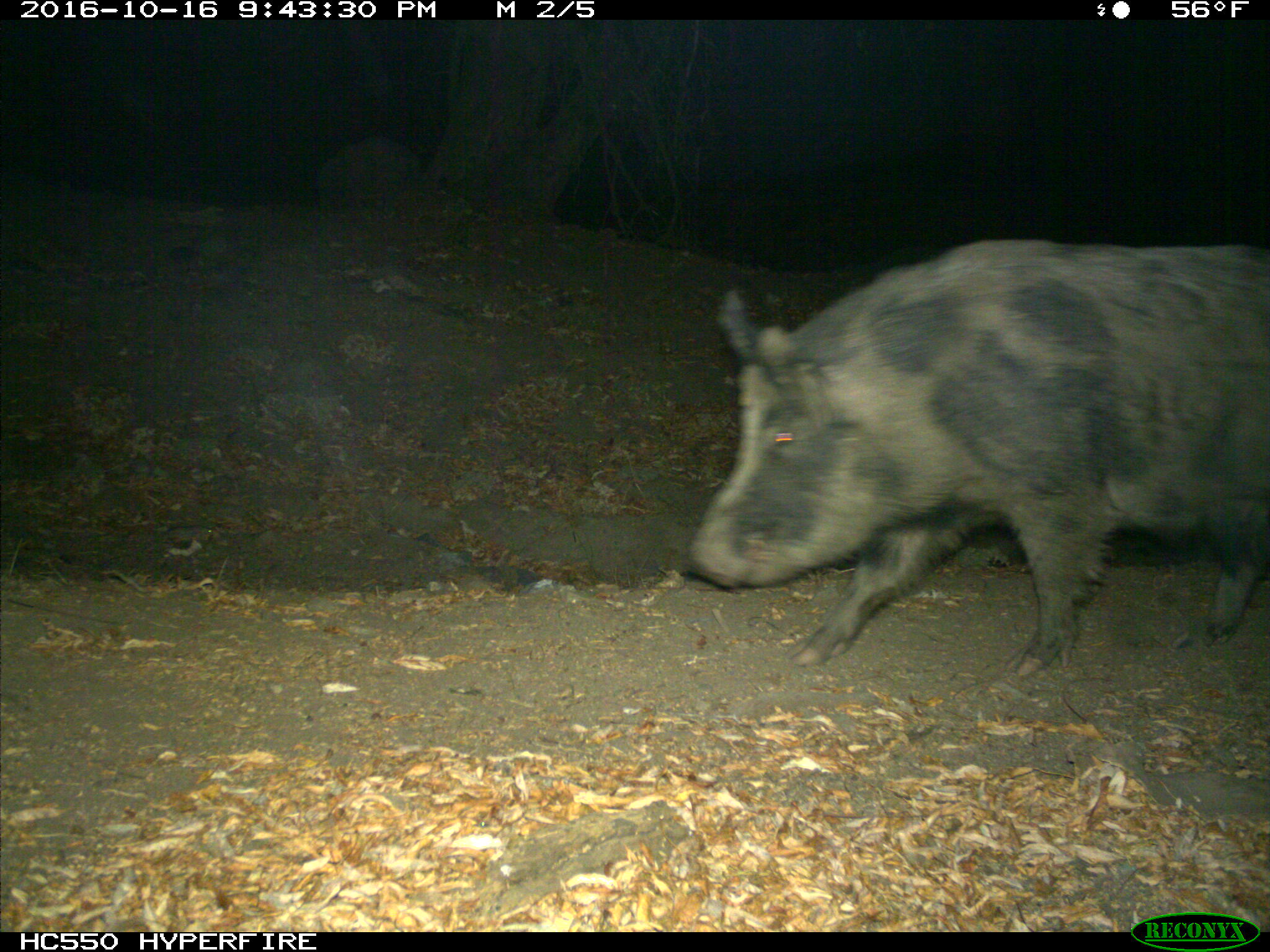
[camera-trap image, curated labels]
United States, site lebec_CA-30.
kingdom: Animalia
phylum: Chordata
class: Mammalia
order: Artiodactyla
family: Suidae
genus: Sus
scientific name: Sus scrofa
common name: wild boar